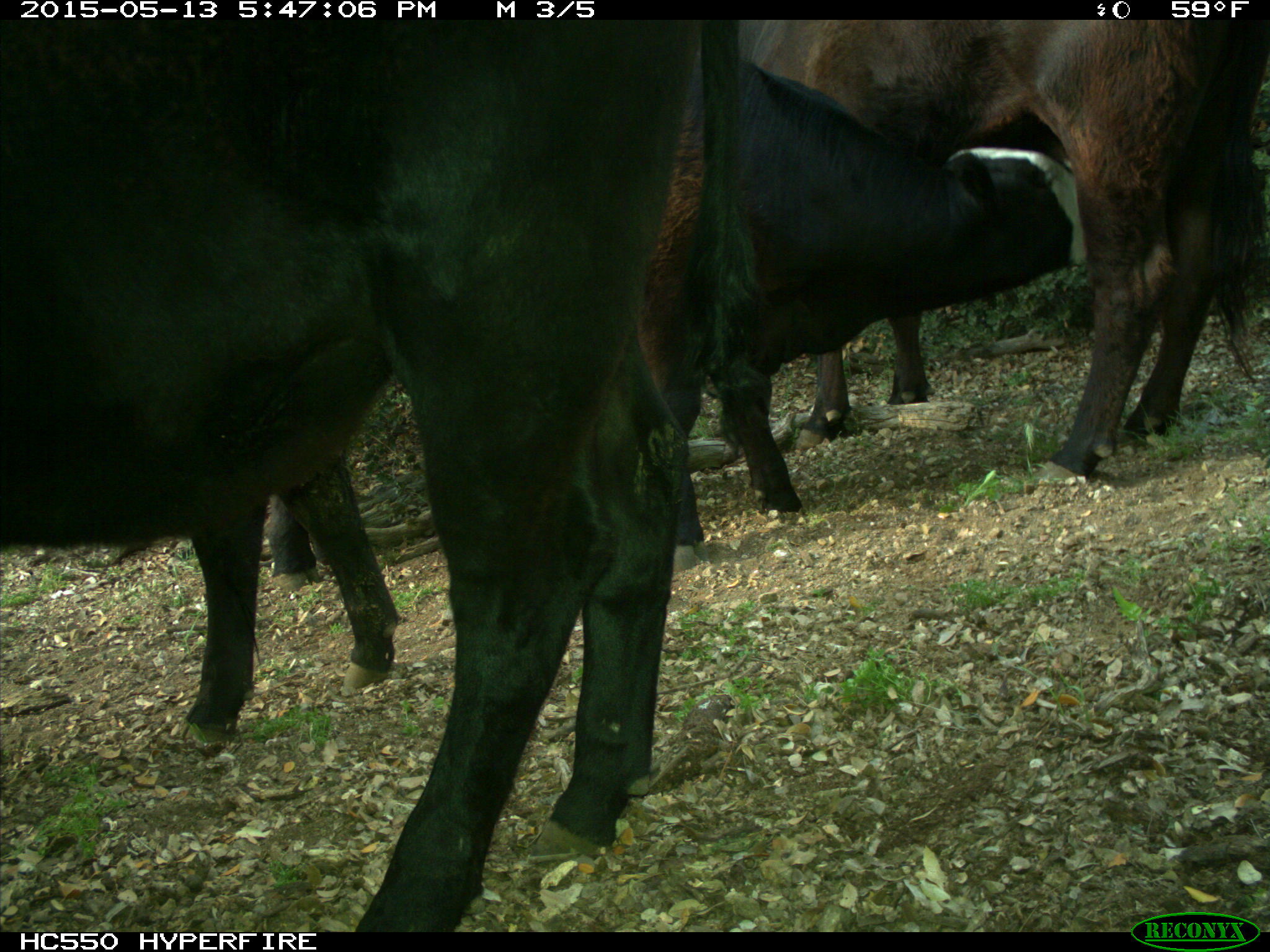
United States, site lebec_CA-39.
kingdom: Animalia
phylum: Chordata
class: Mammalia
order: Artiodactyla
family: Bovidae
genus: Bos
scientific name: Bos taurus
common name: domestic cow